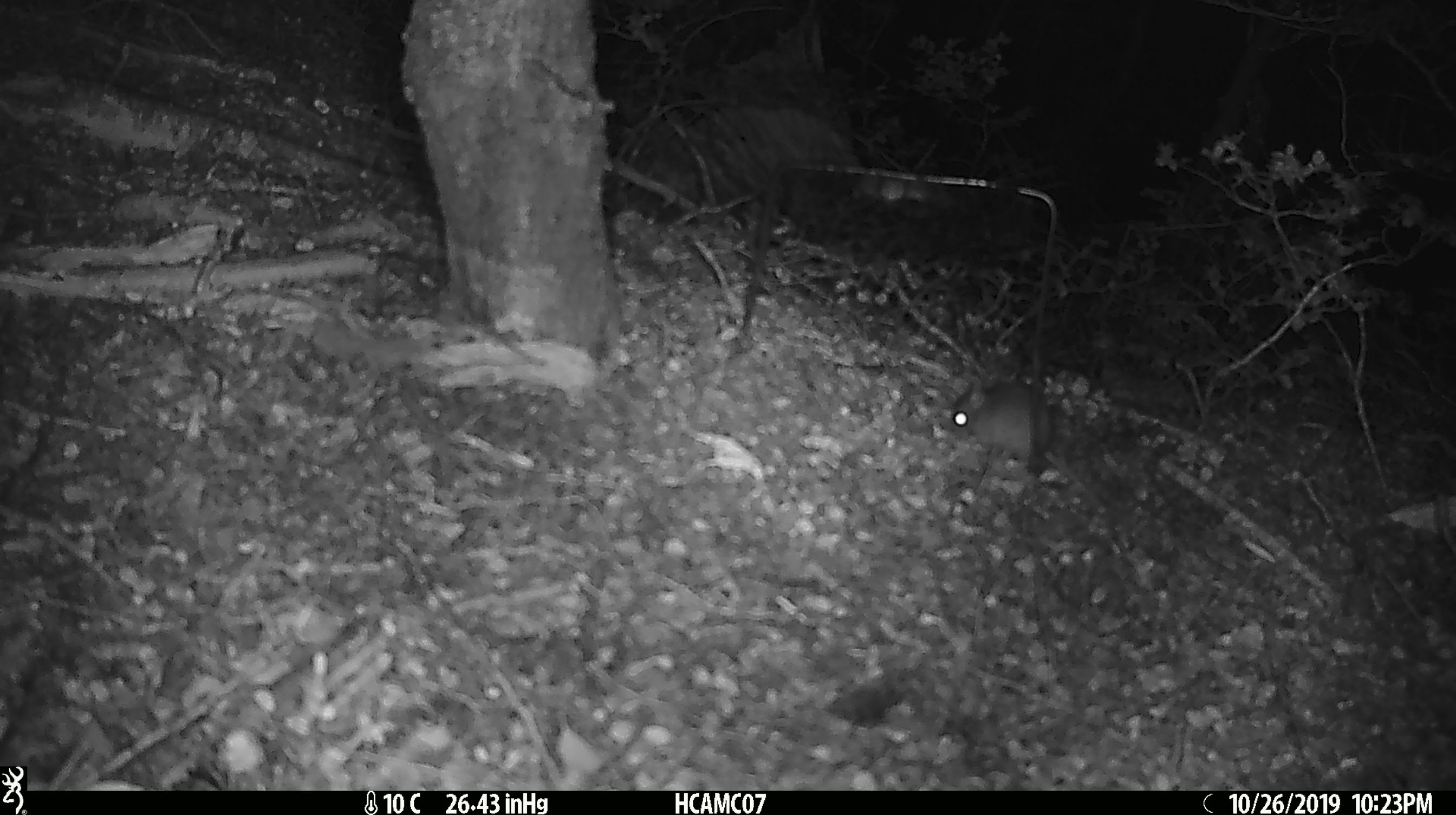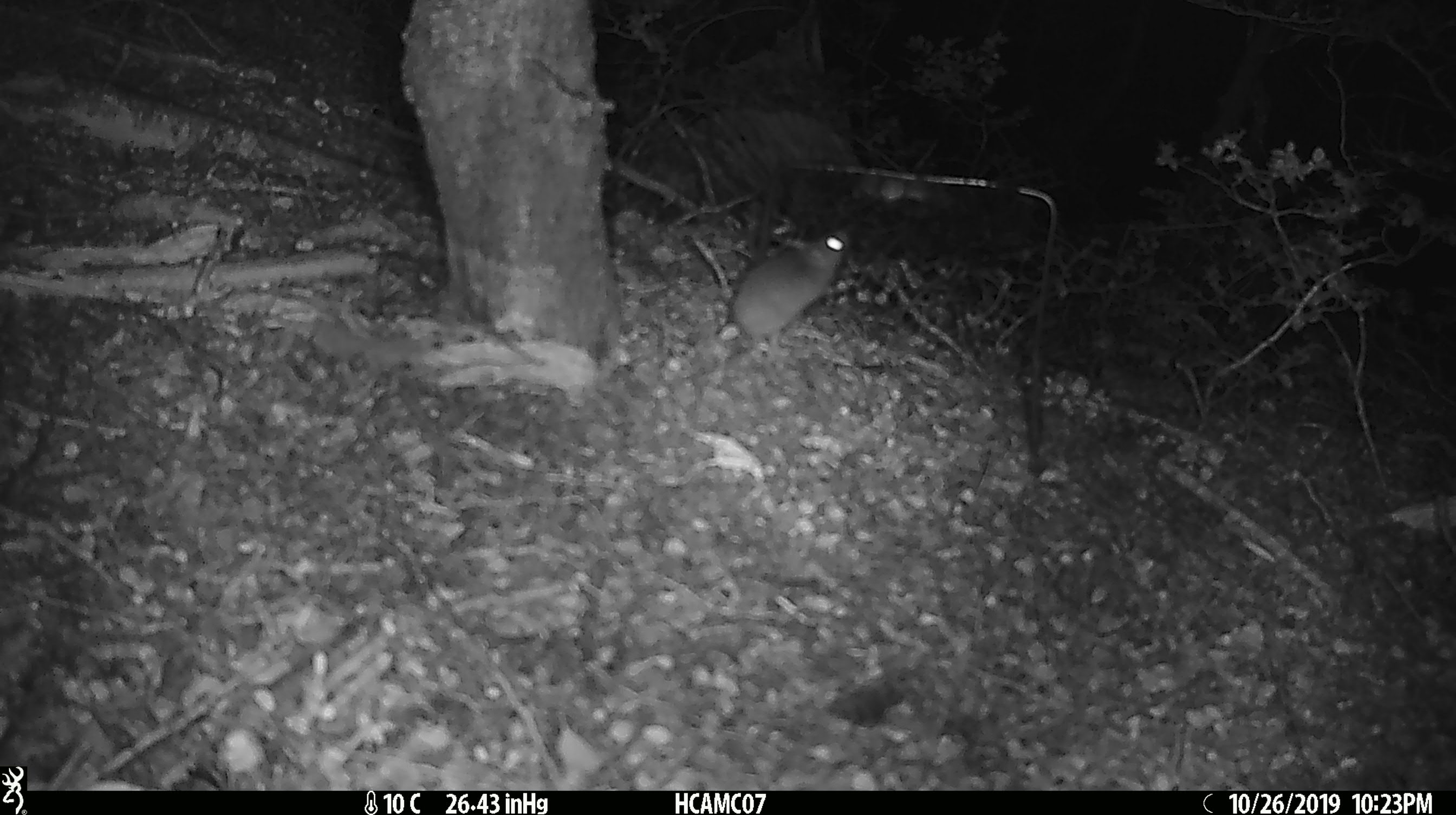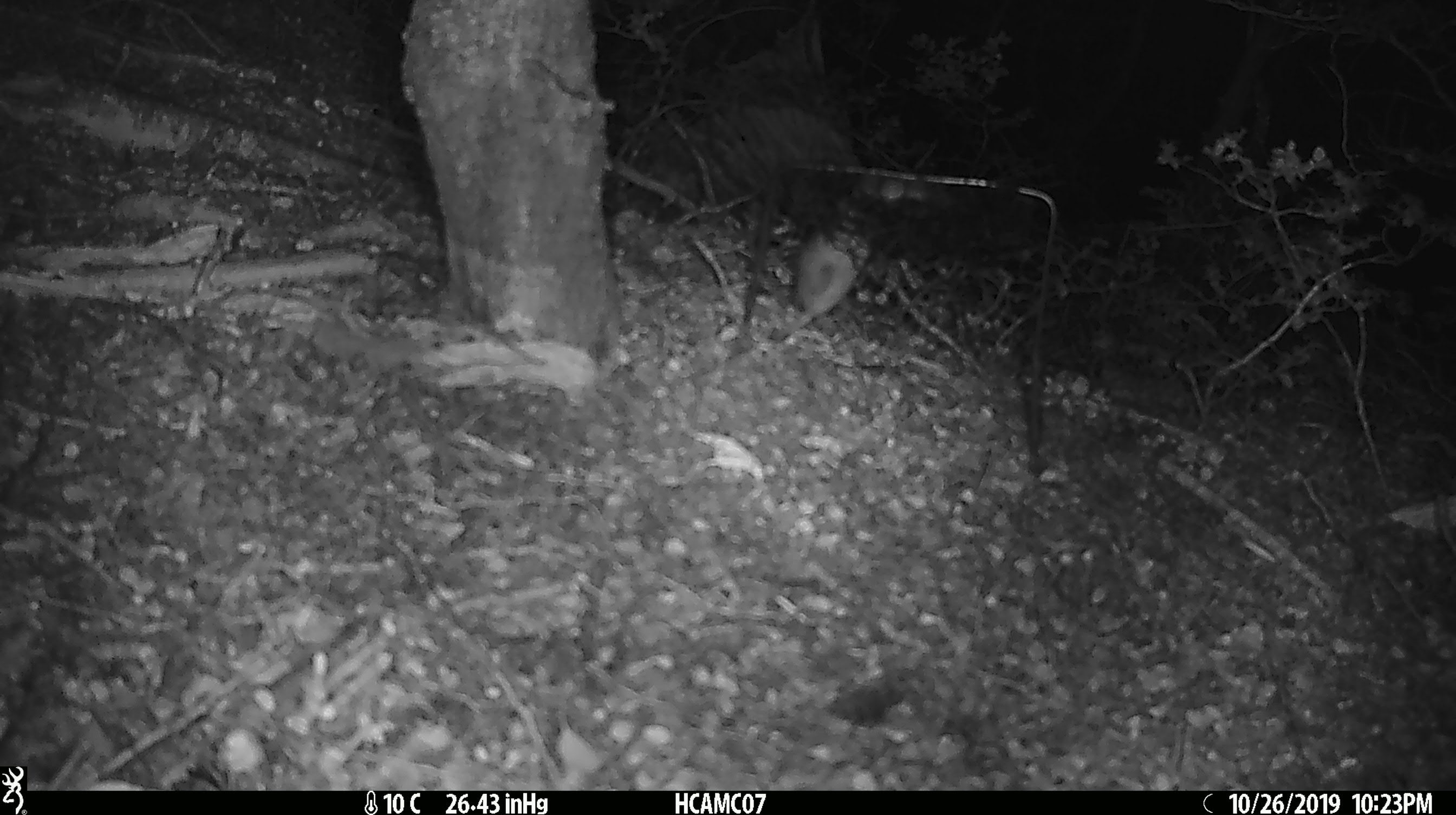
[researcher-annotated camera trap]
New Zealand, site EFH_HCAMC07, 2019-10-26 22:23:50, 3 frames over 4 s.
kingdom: Animalia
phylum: Chordata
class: Mammalia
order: Rodentia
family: Muridae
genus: Mus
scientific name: Mus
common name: mouse